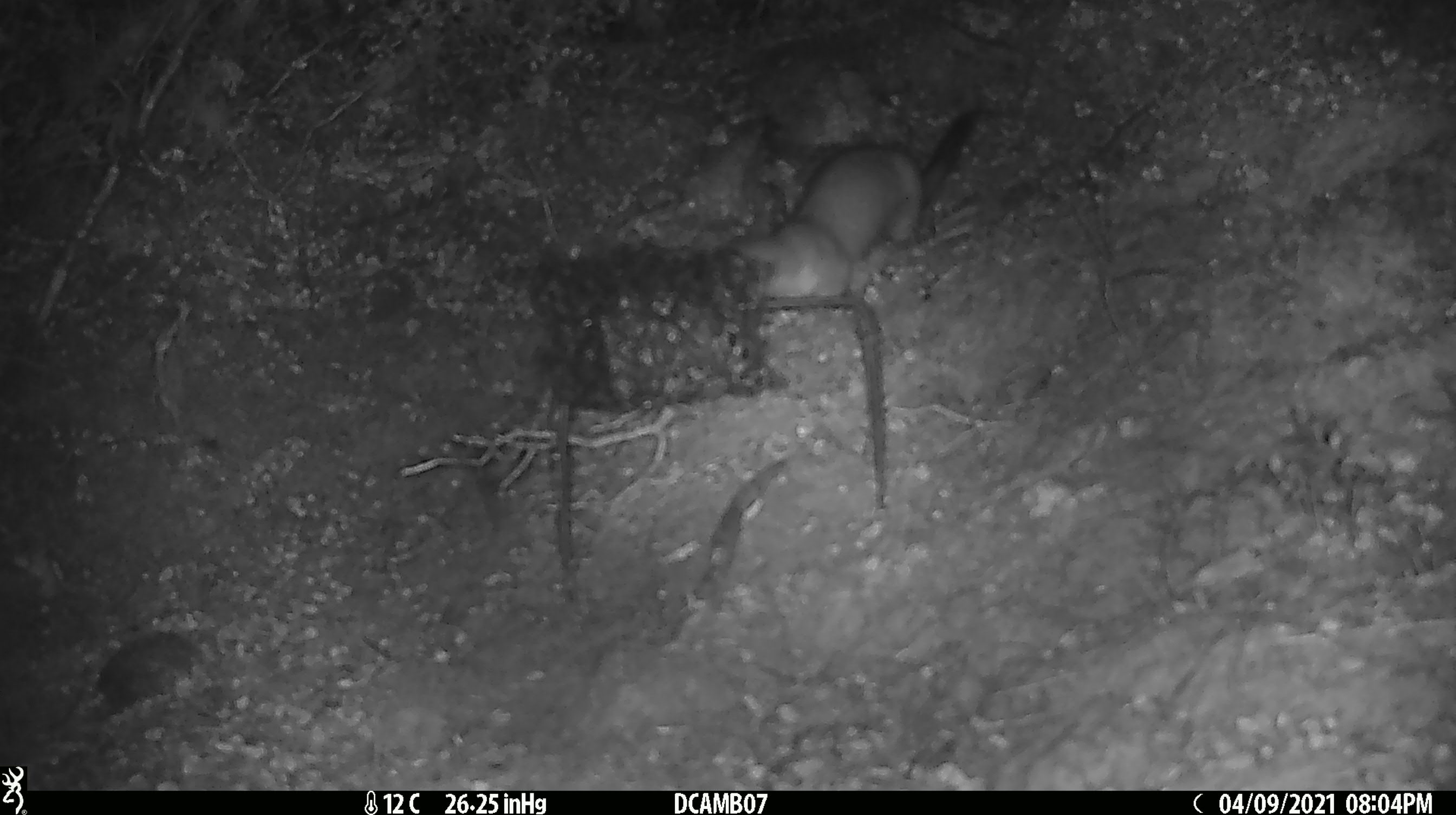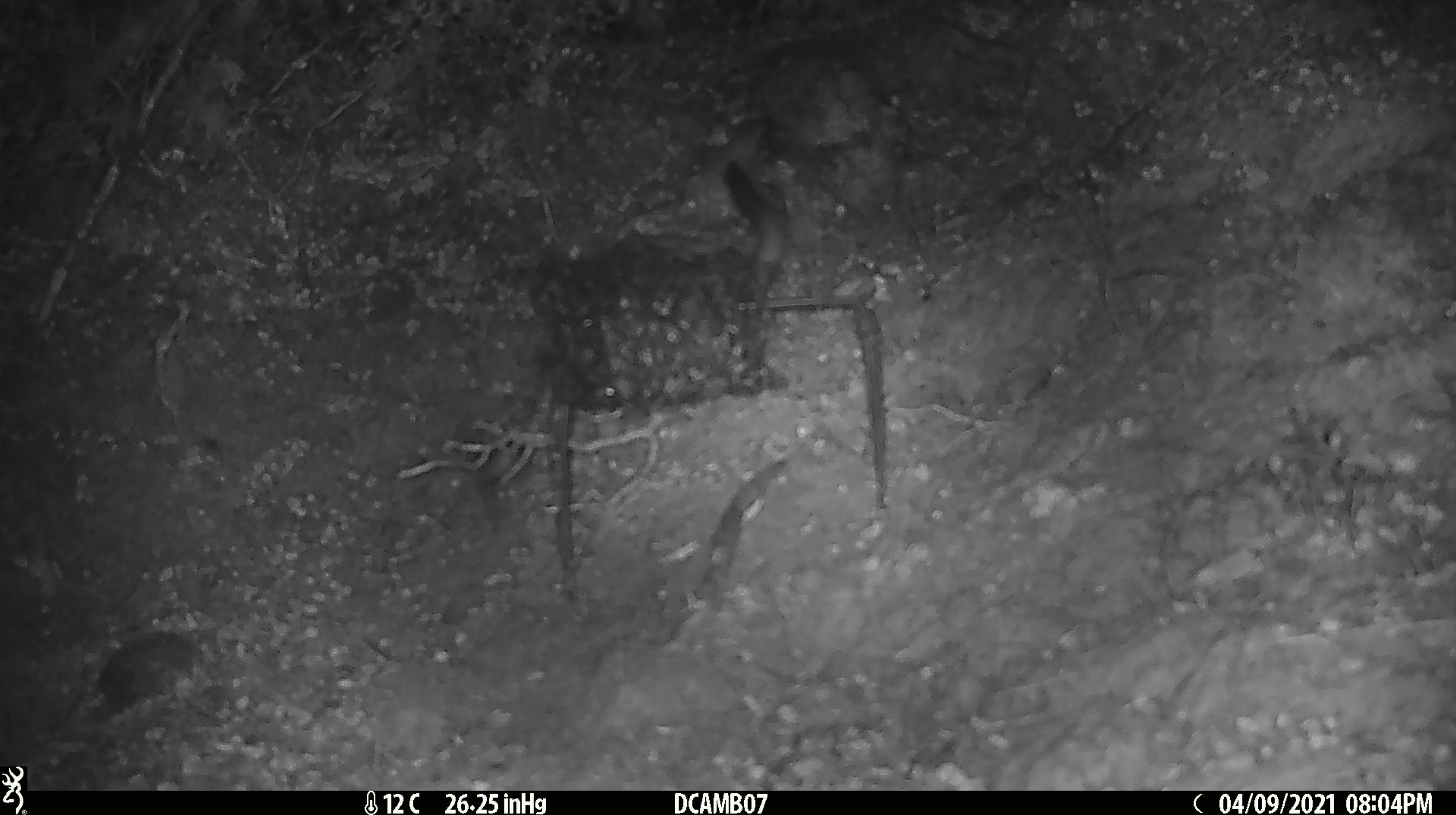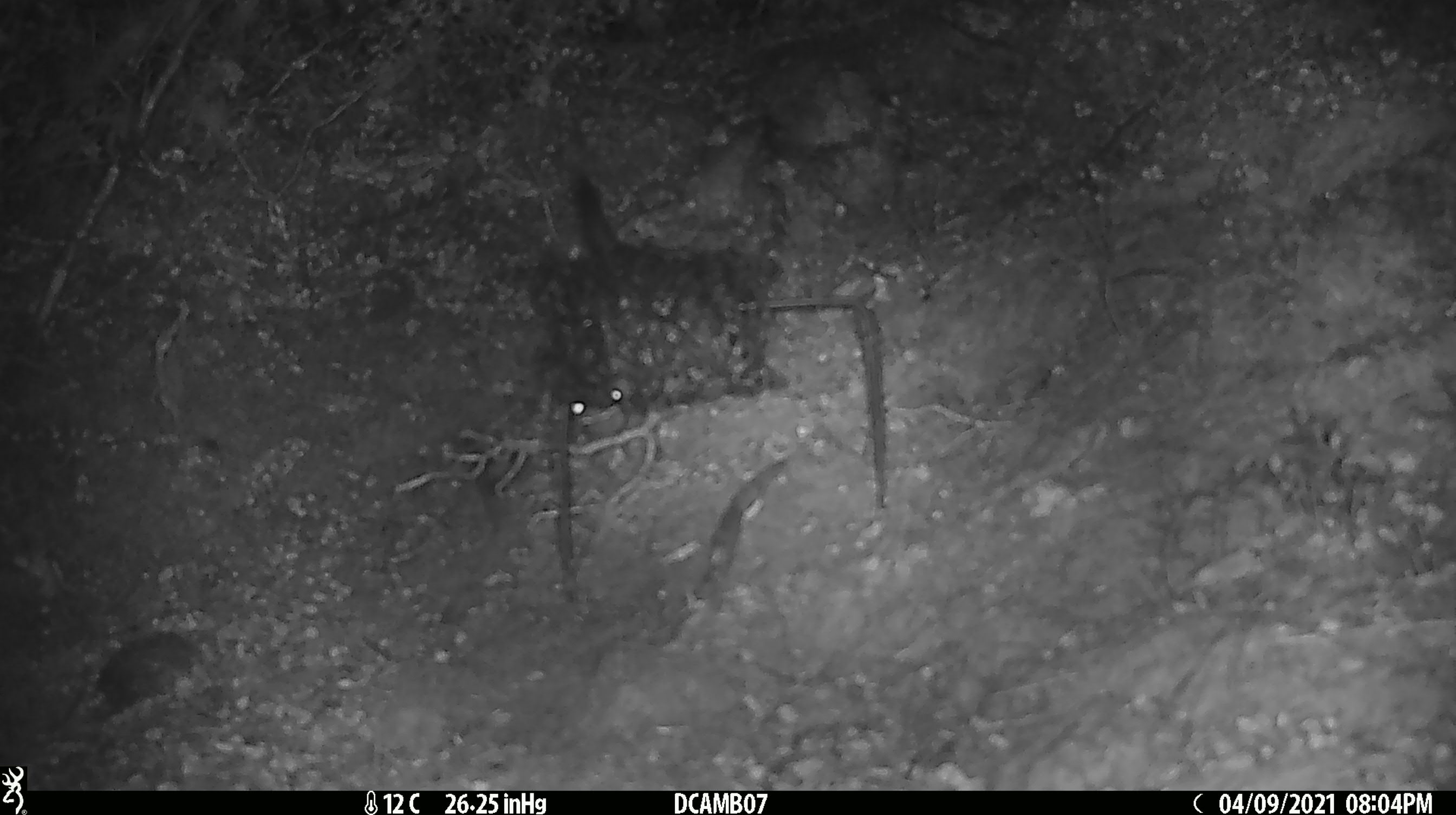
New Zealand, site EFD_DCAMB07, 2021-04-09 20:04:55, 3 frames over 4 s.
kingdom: Animalia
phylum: Chordata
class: Mammalia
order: Carnivora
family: Mustelidae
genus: Mustela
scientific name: Mustela erminea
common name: stoat